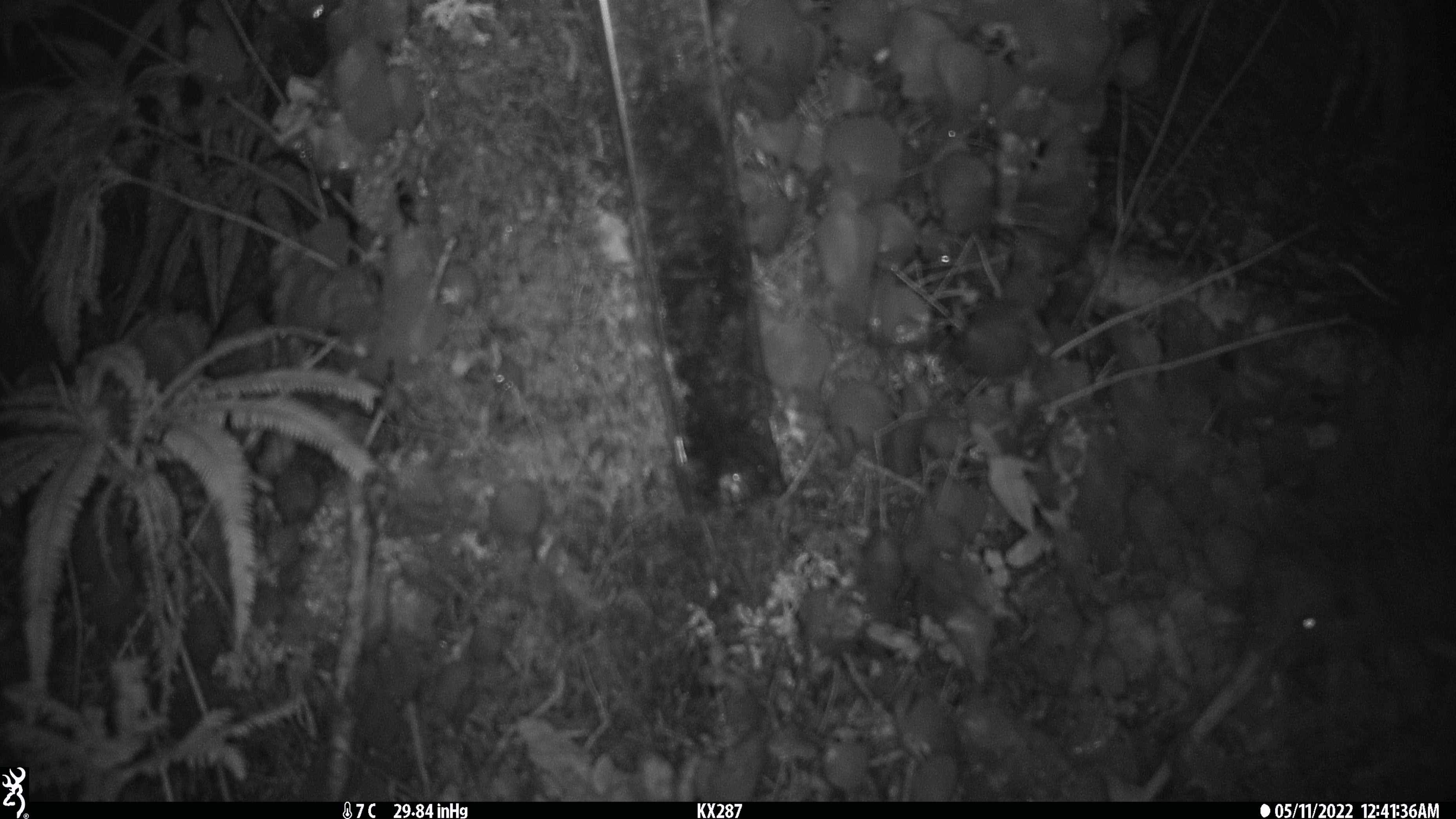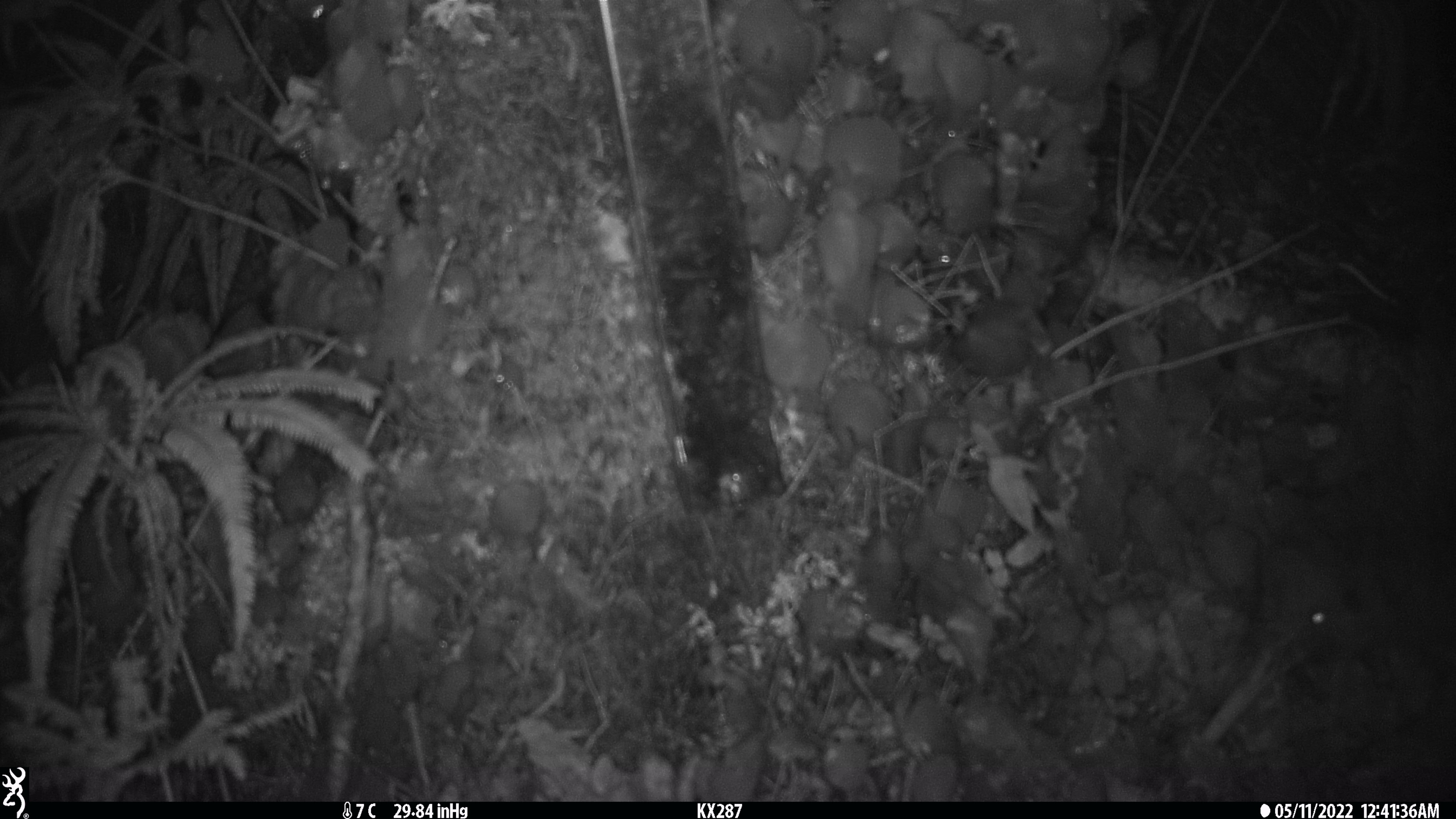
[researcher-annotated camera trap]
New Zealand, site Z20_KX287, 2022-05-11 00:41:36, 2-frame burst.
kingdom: Animalia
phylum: Chordata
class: Aves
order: Apterygiformes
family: Apterygidae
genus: Apteryx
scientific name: Apteryx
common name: kiwi